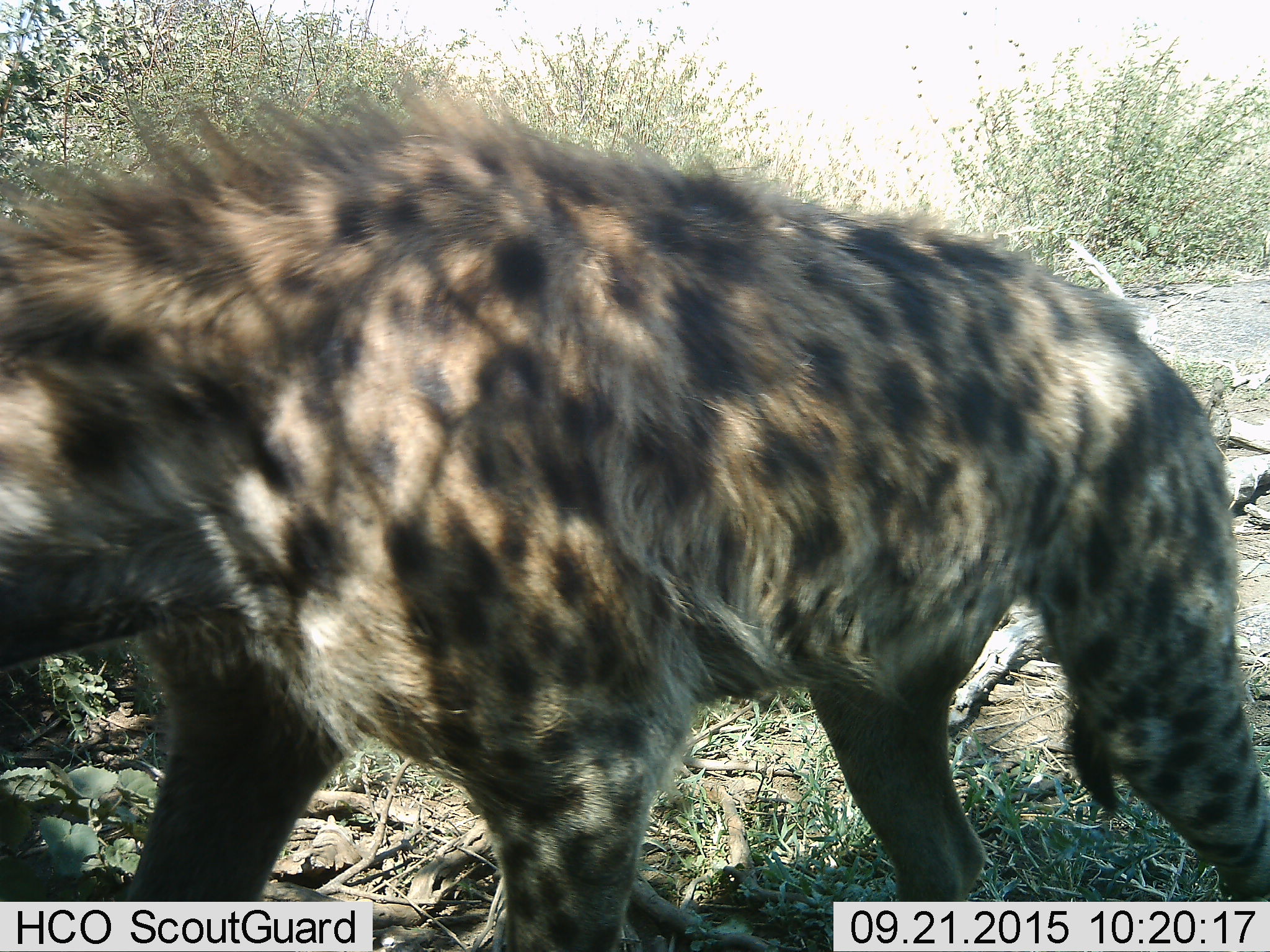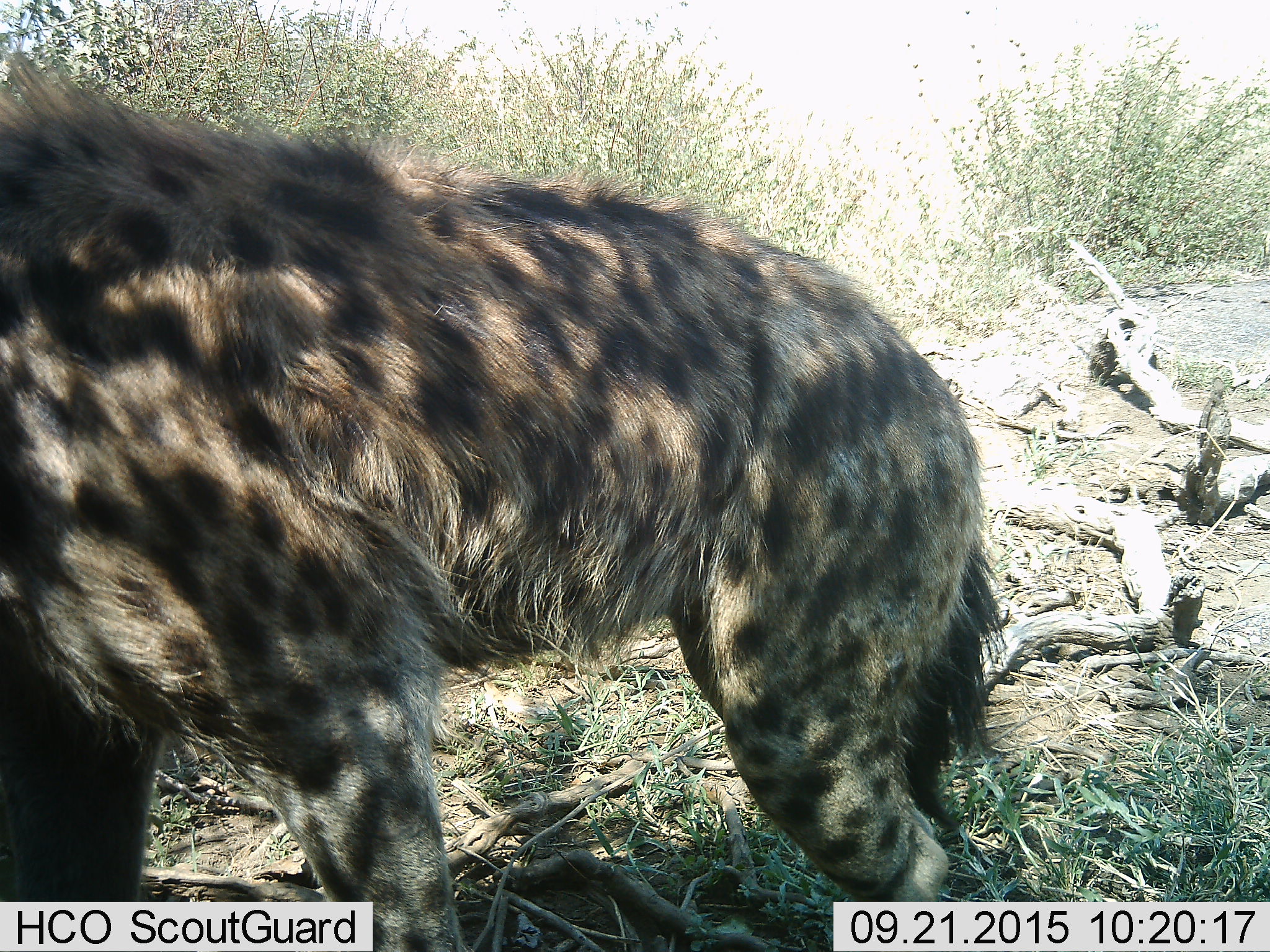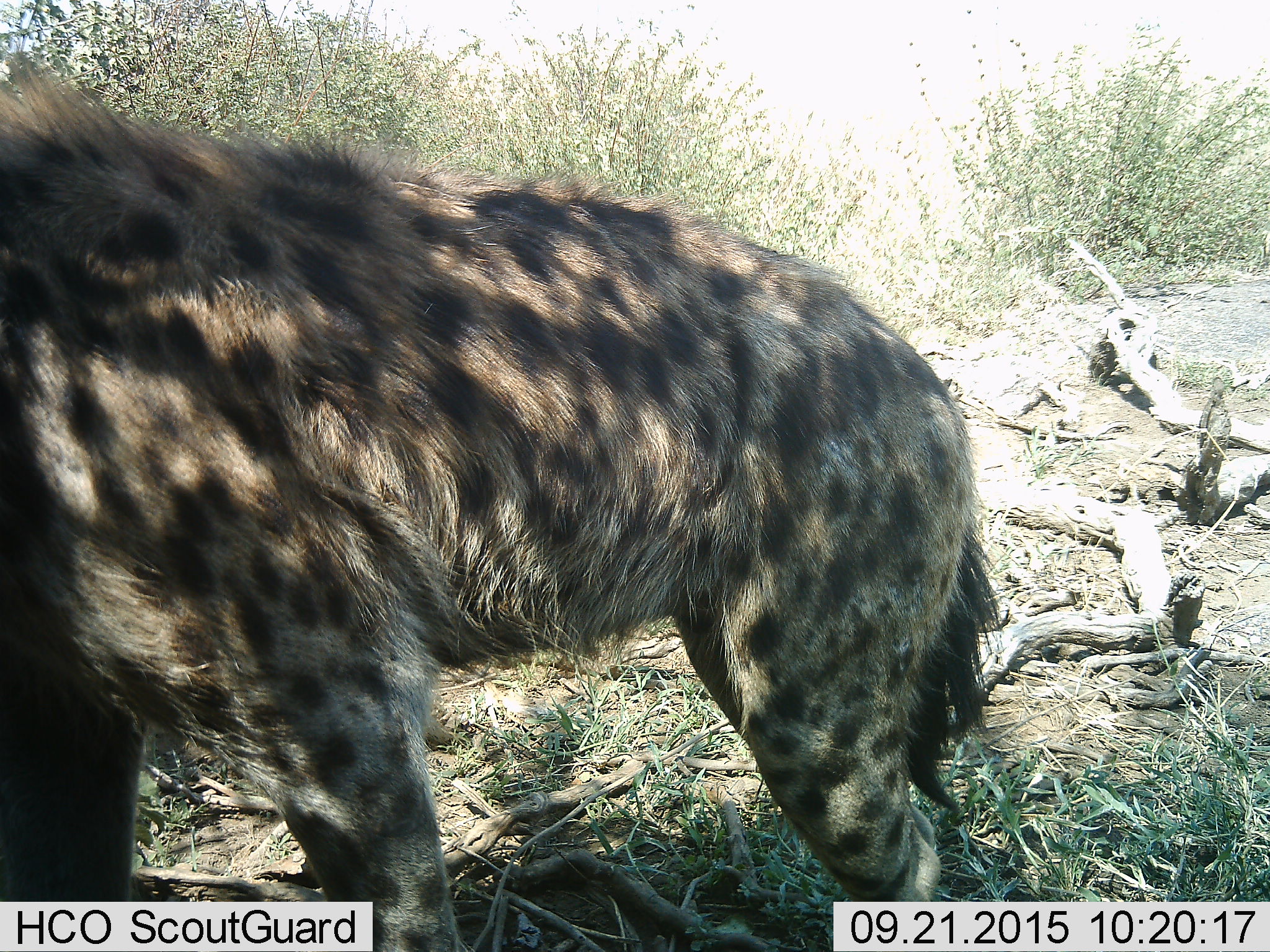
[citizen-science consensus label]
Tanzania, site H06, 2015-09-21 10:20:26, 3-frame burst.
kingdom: Animalia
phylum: Chordata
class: Mammalia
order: Carnivora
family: Hyaenidae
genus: Crocuta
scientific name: Crocuta crocuta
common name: spotted hyena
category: hyenaspotted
Hyenaspotted (spotted hyena) (Crocuta crocuta), count 1. Behavior (volunteer vote fractions): standing 29%, resting 0%, moving 71%, interacting 0%. Young present (vote fraction): 0%. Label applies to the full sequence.